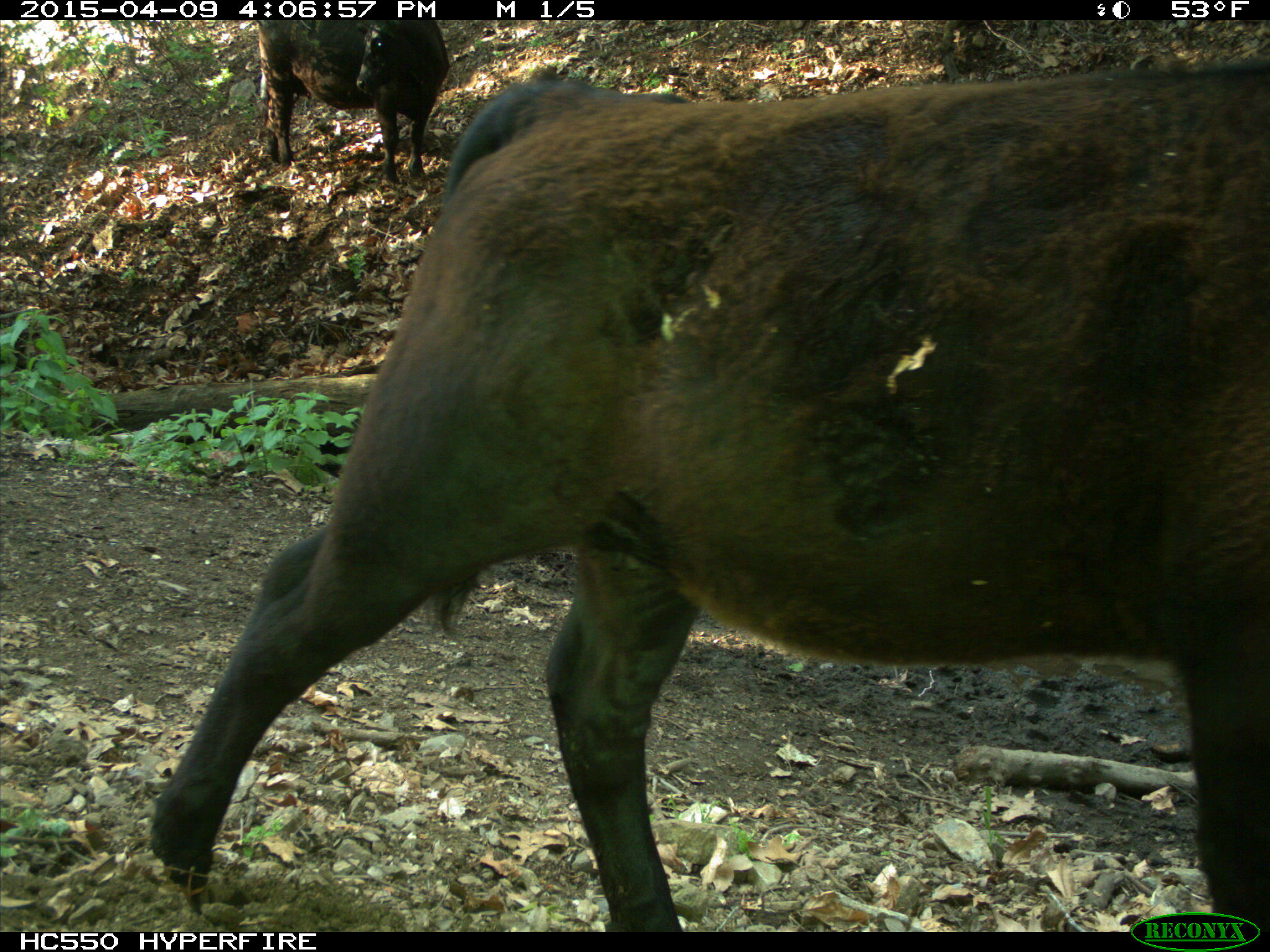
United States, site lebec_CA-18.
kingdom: Animalia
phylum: Chordata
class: Mammalia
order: Artiodactyla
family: Bovidae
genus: Bos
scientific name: Bos taurus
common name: domestic cow